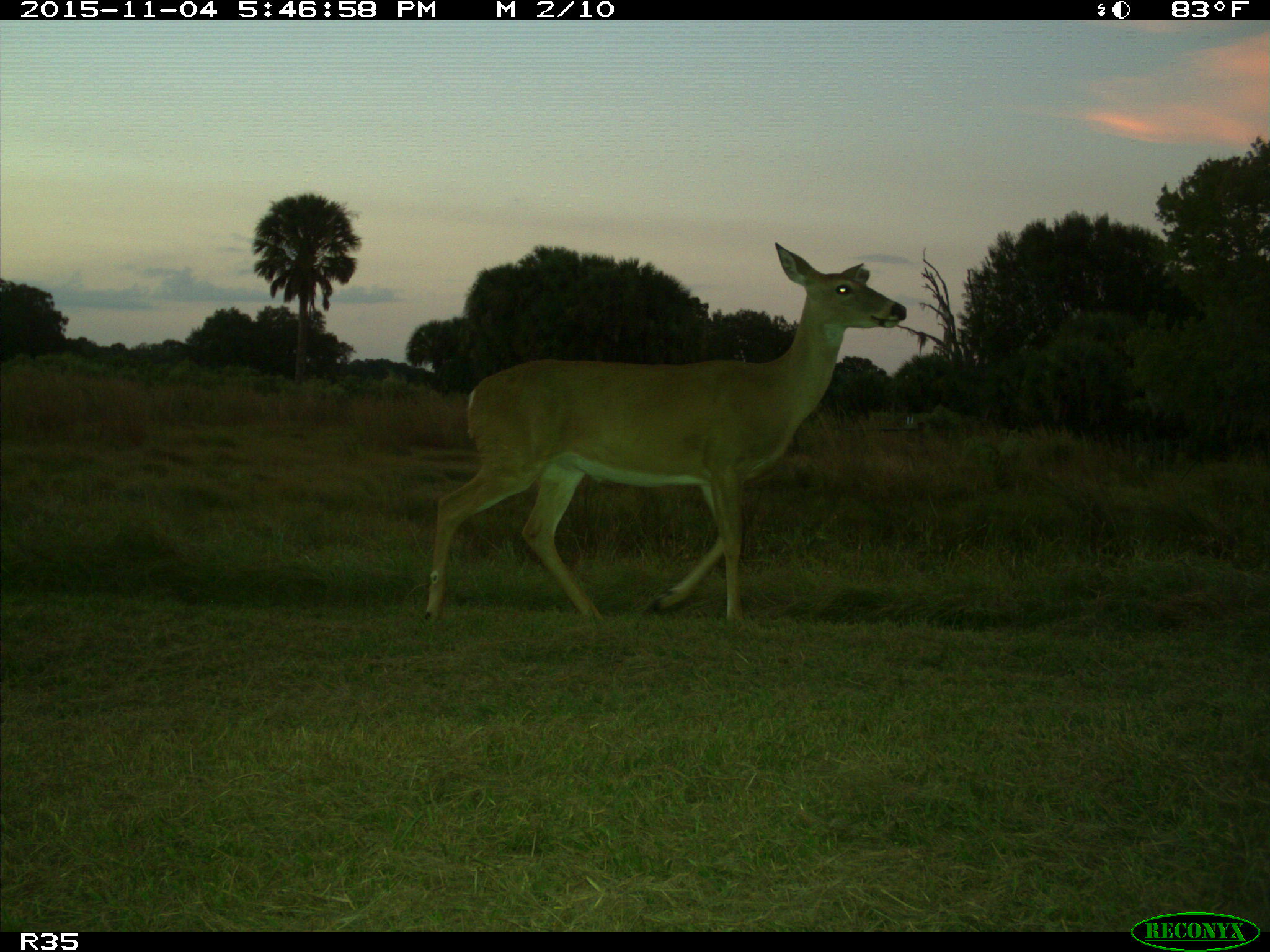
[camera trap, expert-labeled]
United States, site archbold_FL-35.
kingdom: Animalia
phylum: Chordata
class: Mammalia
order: Artiodactyla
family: Cervidae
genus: Odocoileus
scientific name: Odocoileus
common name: deer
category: unidentified deer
Unidentified deer (deer) (Odocoileus).